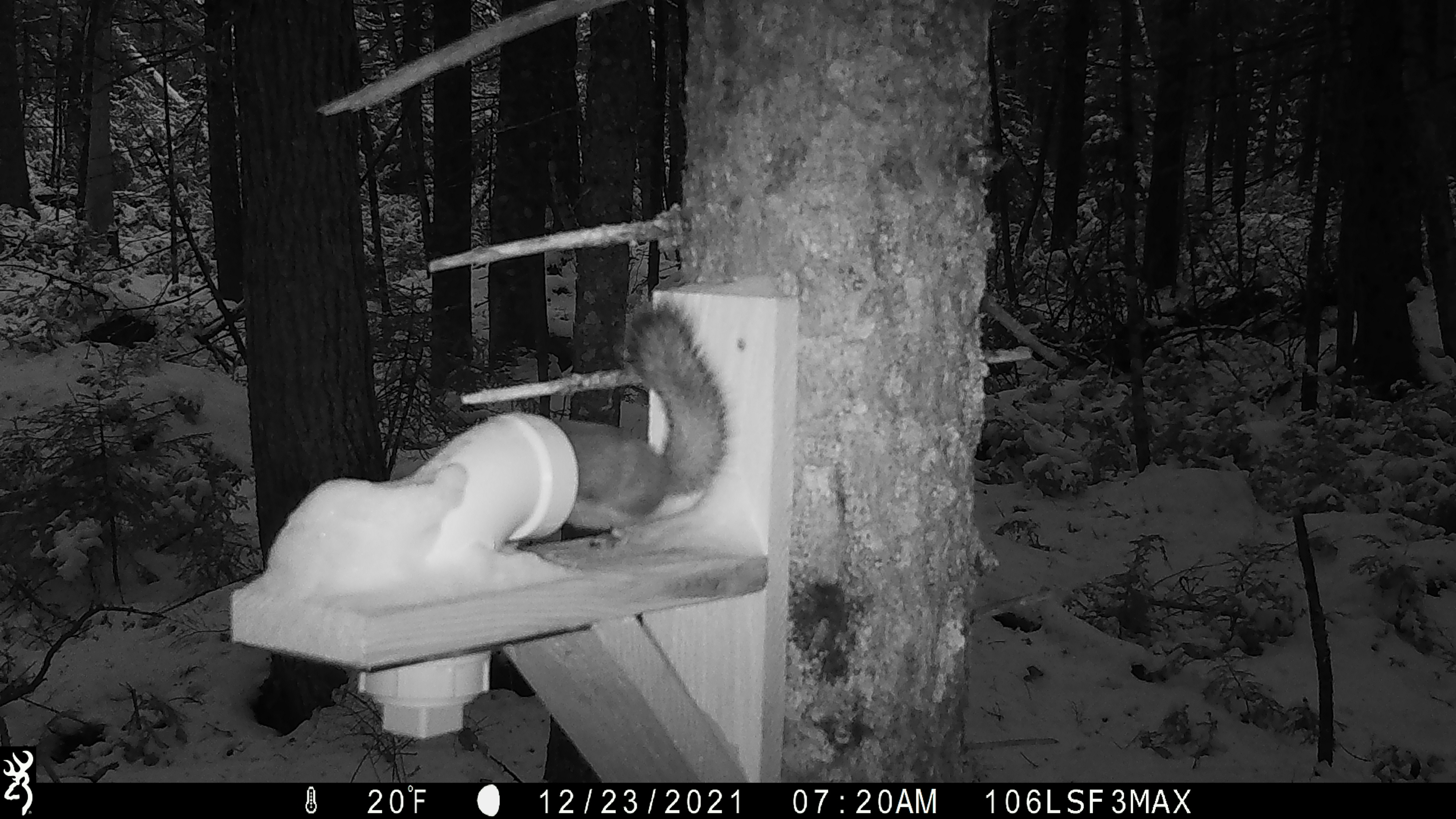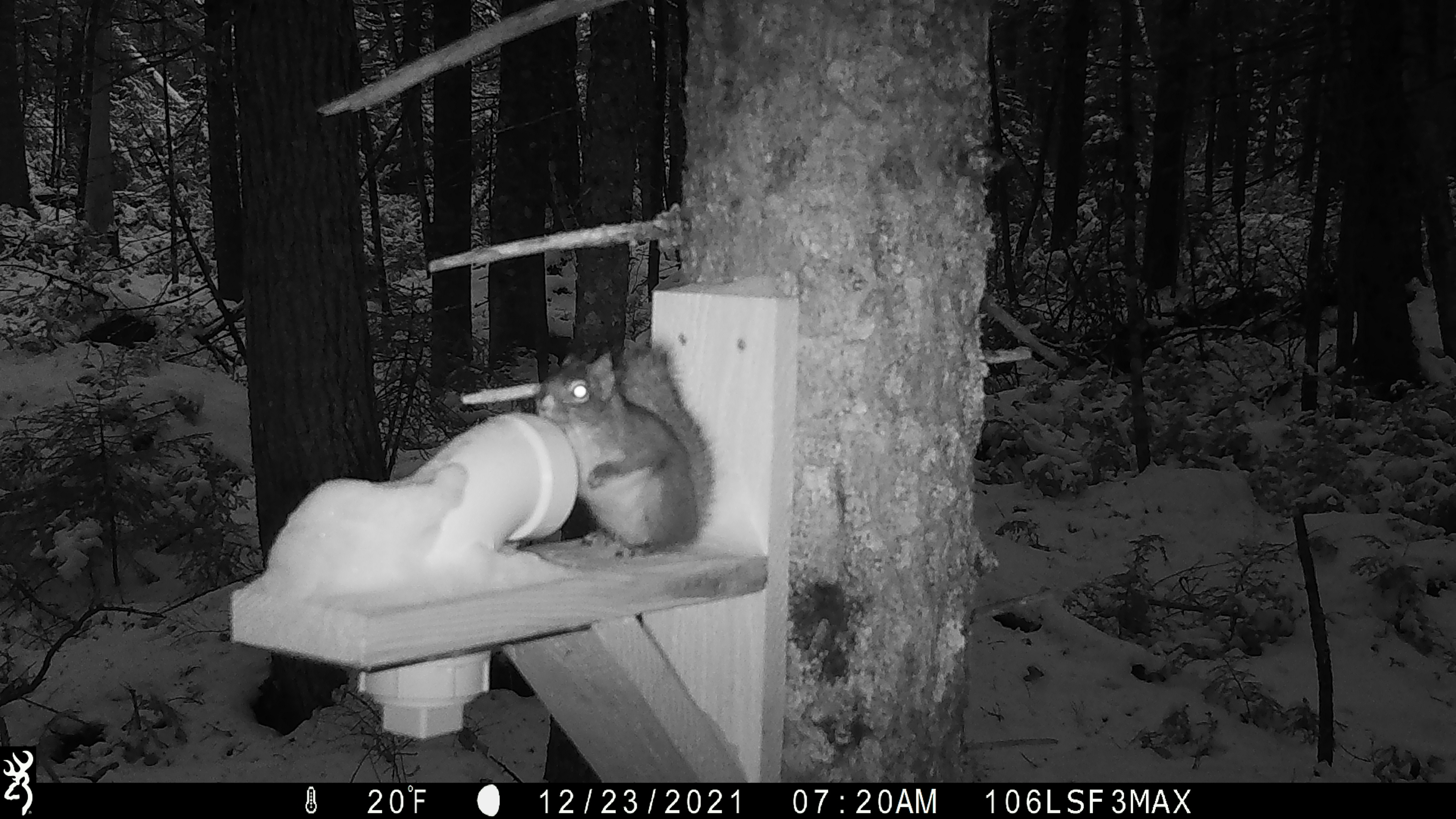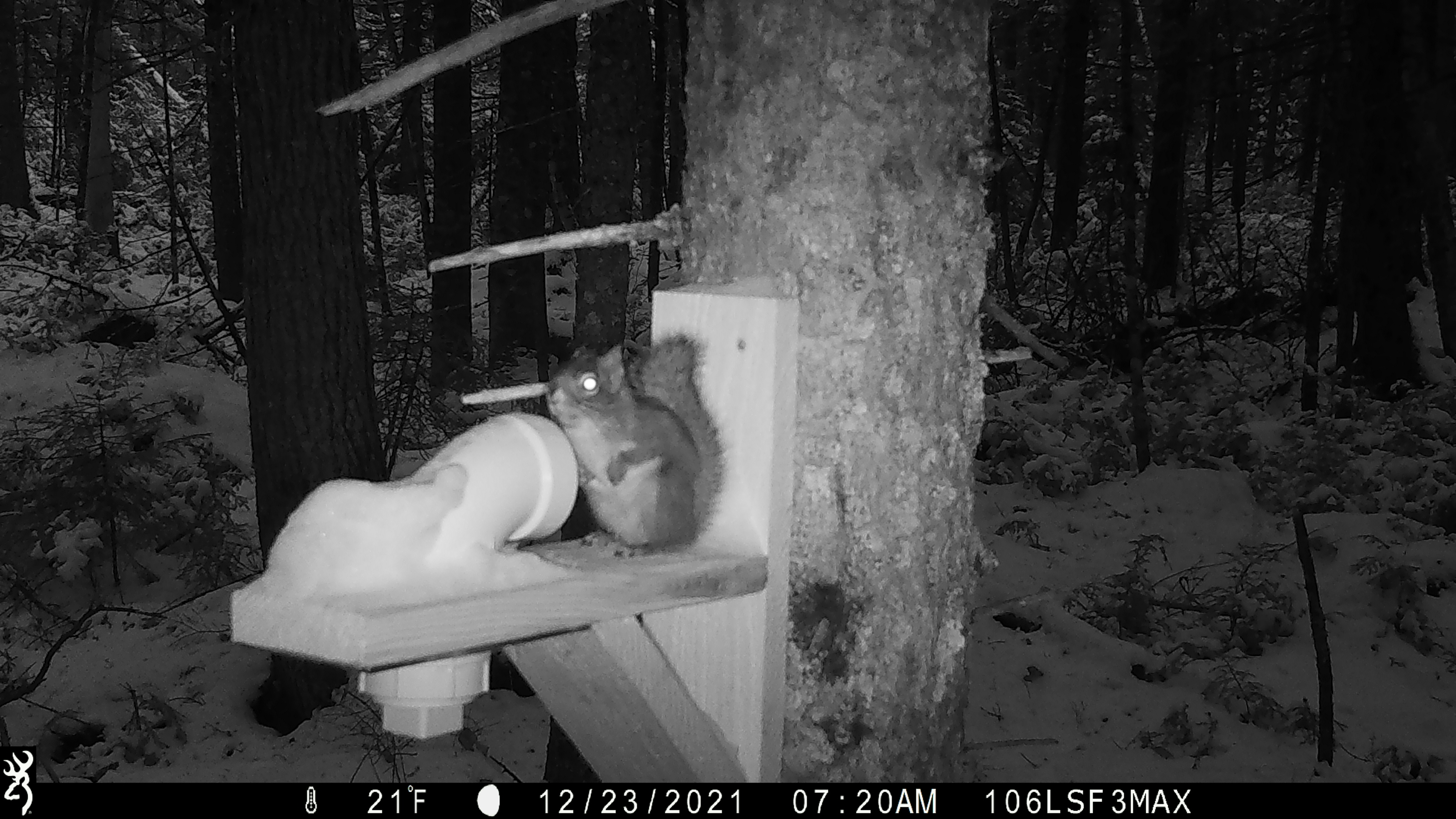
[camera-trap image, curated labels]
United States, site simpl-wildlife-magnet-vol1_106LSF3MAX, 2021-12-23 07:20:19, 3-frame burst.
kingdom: Animalia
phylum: Chordata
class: Mammalia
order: Rodentia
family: Sciuridae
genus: Tamiasciurus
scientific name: Tamiasciurus hudsonicus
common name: red squirrel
Red squirrel (Tamiasciurus hudsonicus).